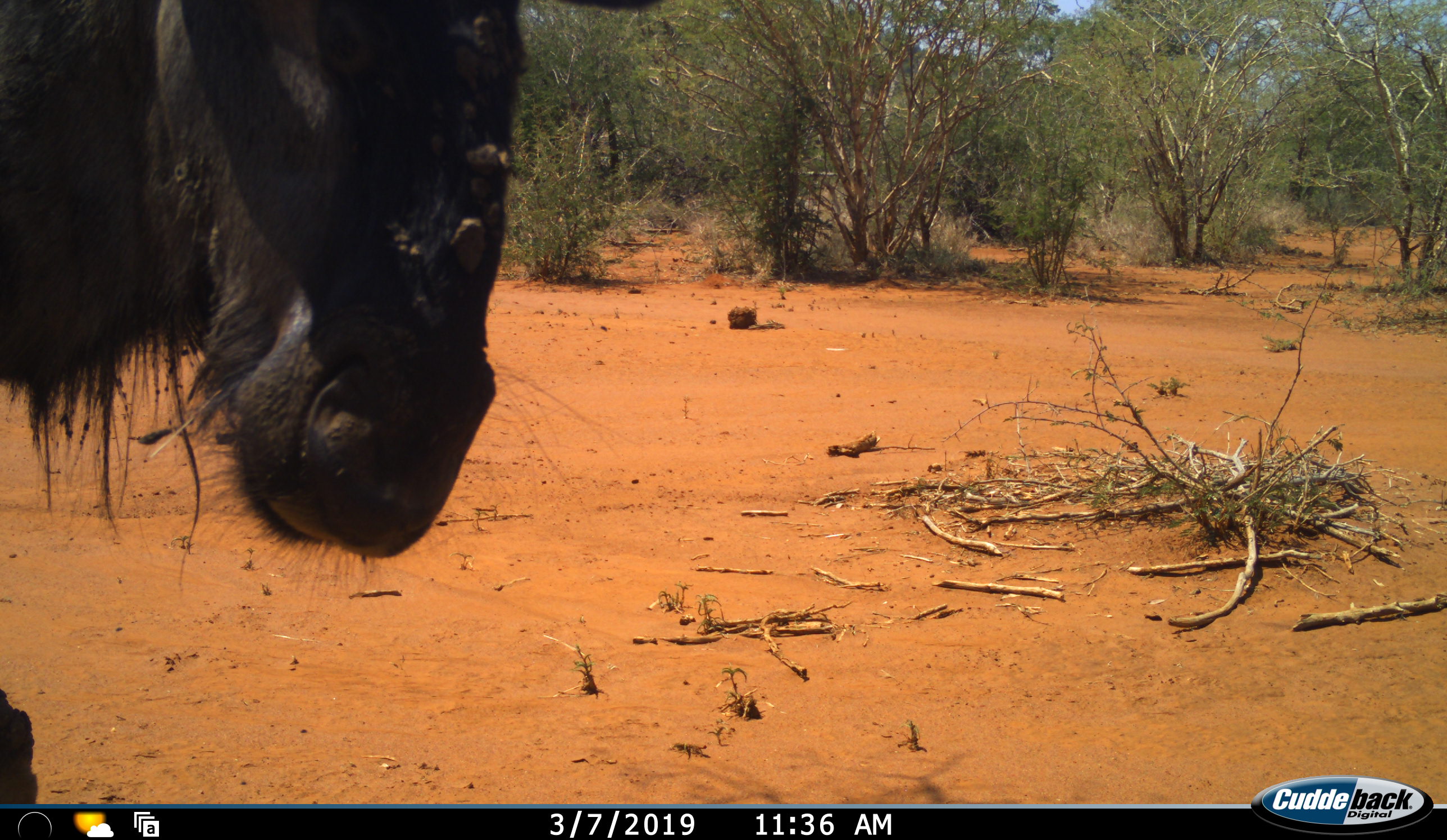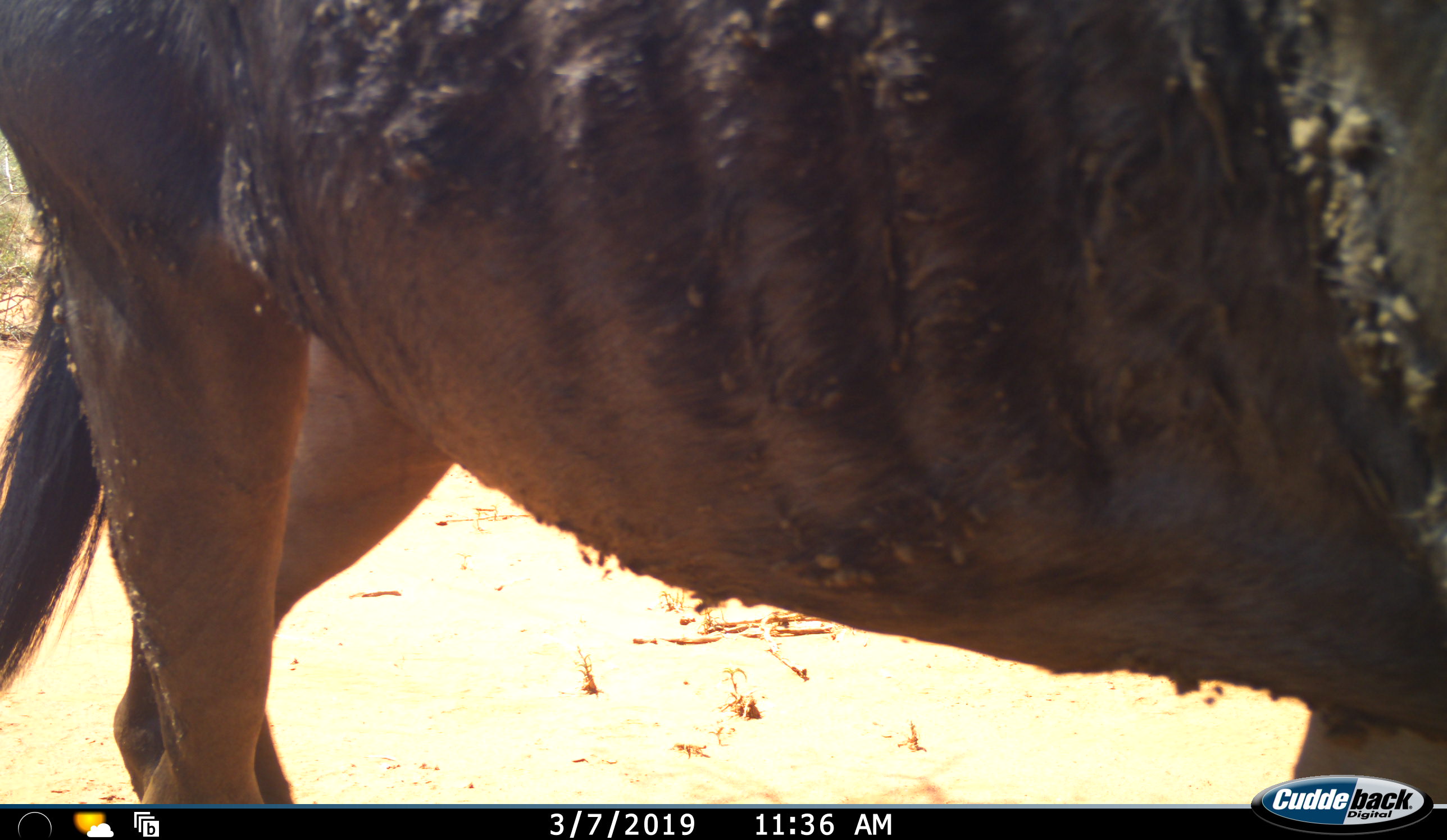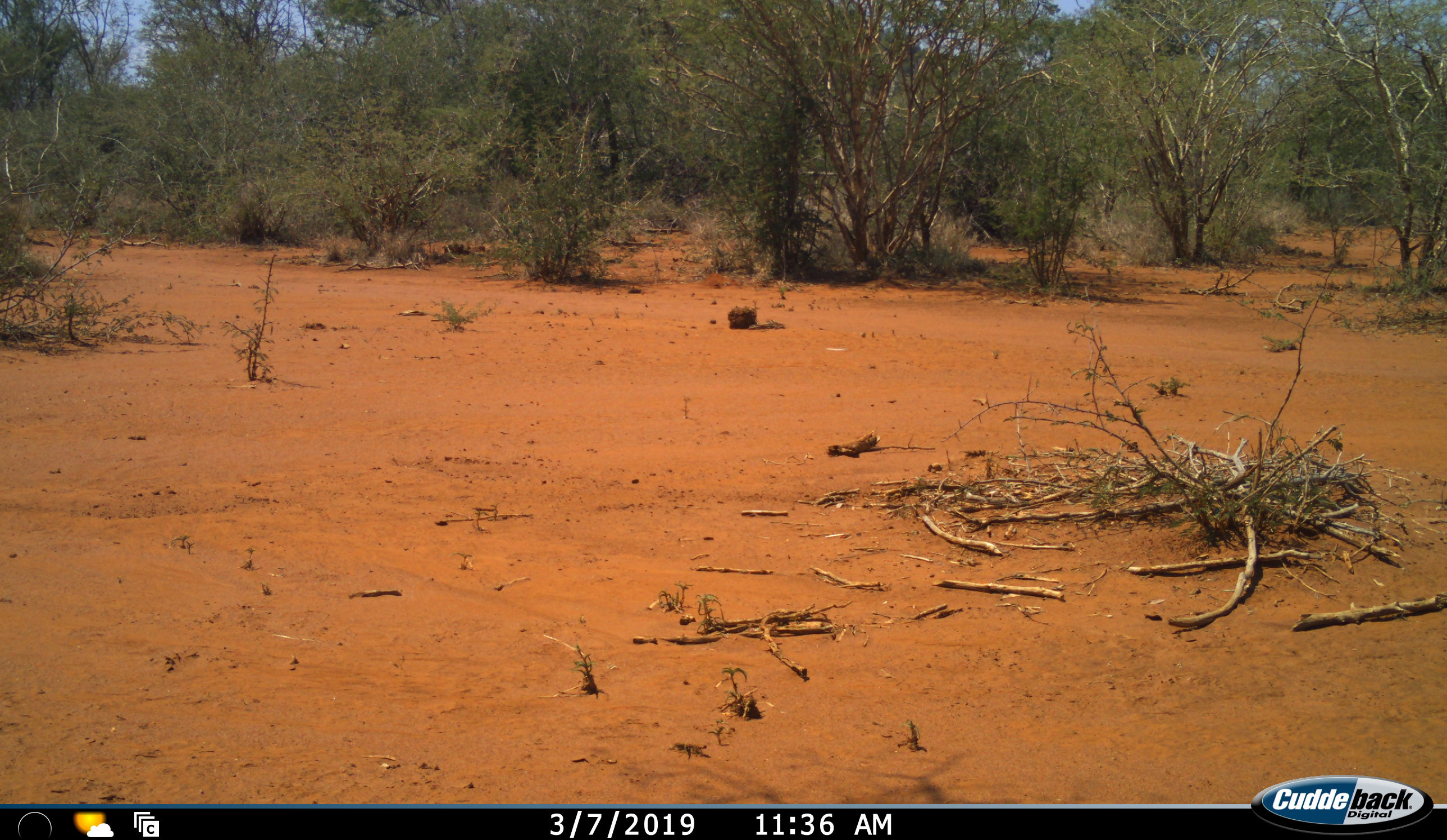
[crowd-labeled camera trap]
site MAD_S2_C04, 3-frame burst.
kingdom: Animalia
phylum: Chordata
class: Mammalia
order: Artiodactyla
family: Bovidae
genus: Connochaetes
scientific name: Connochaetes taurinus taurinus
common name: blue wildebeest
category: wildebeestblue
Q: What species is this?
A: Wildebeestblue (blue wildebeest) (Connochaetes taurinus taurinus).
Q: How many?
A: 1.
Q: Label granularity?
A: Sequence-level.